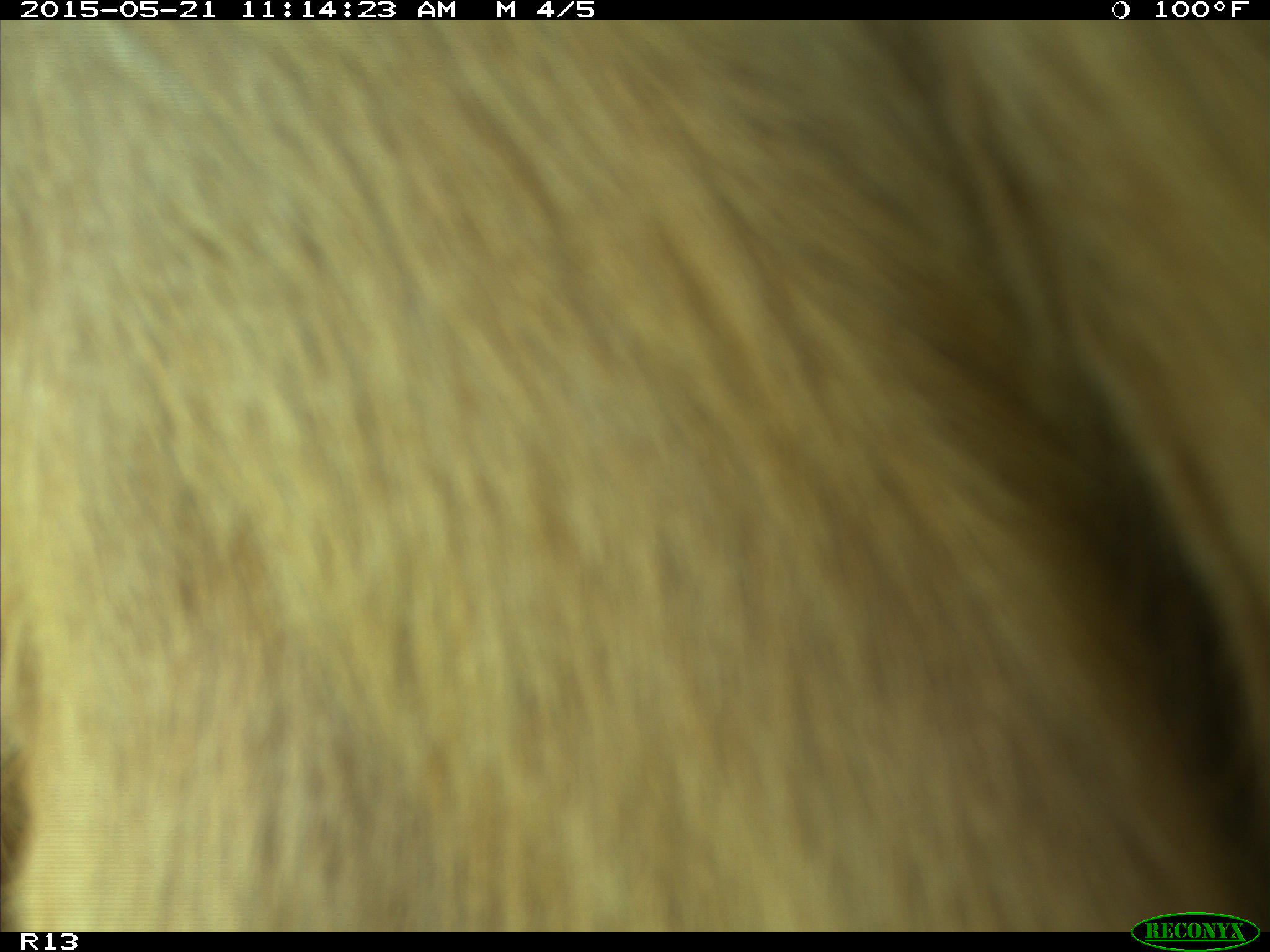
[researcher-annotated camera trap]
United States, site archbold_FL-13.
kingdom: Animalia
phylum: Chordata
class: Mammalia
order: Artiodactyla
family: Bovidae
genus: Bos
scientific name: Bos taurus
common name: domestic cow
Bos taurus (domestic cow).